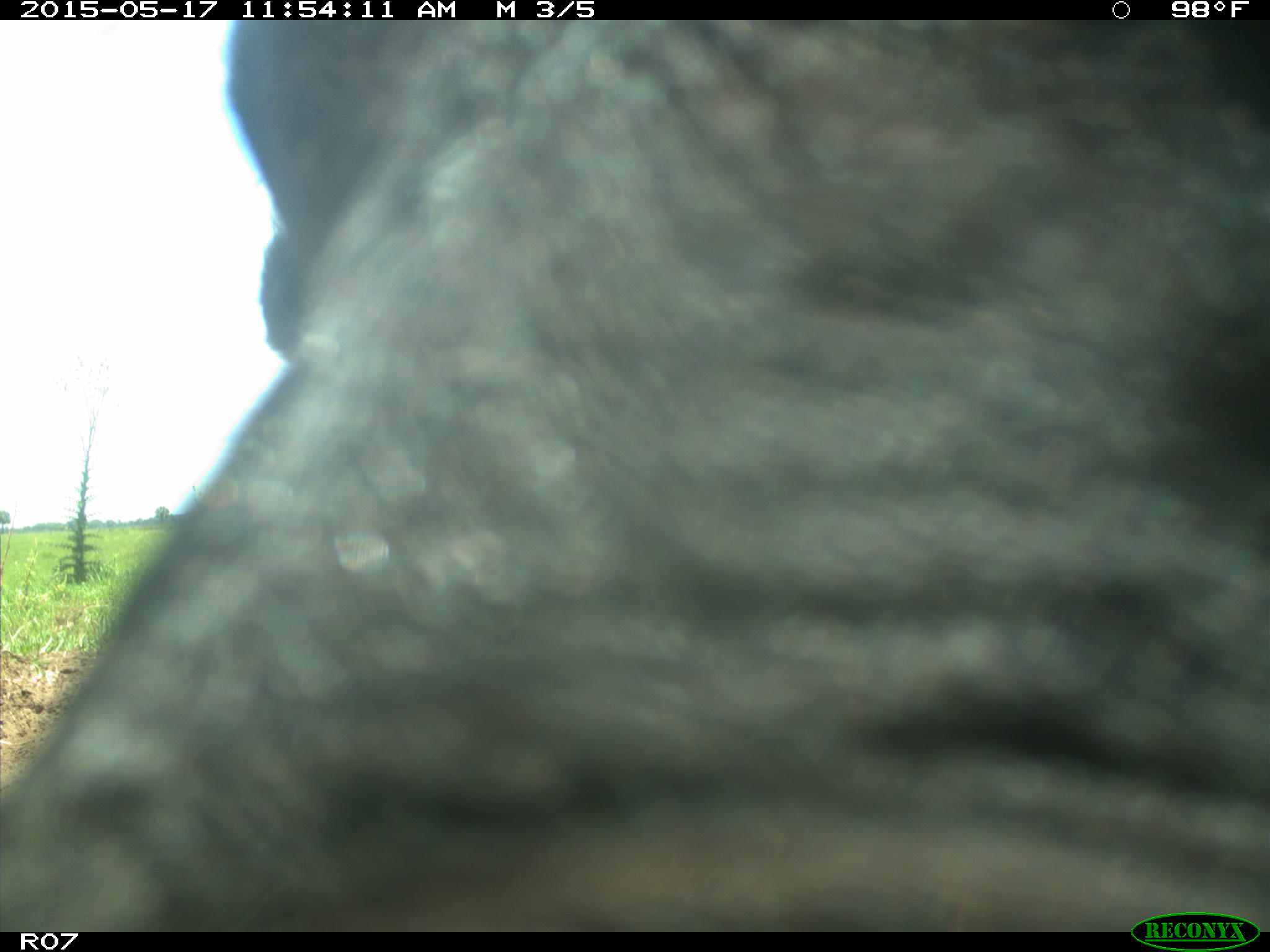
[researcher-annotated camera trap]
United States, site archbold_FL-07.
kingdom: Animalia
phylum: Chordata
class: Mammalia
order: Artiodactyla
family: Bovidae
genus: Bos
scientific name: Bos taurus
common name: domestic cow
Bos taurus (domestic cow).